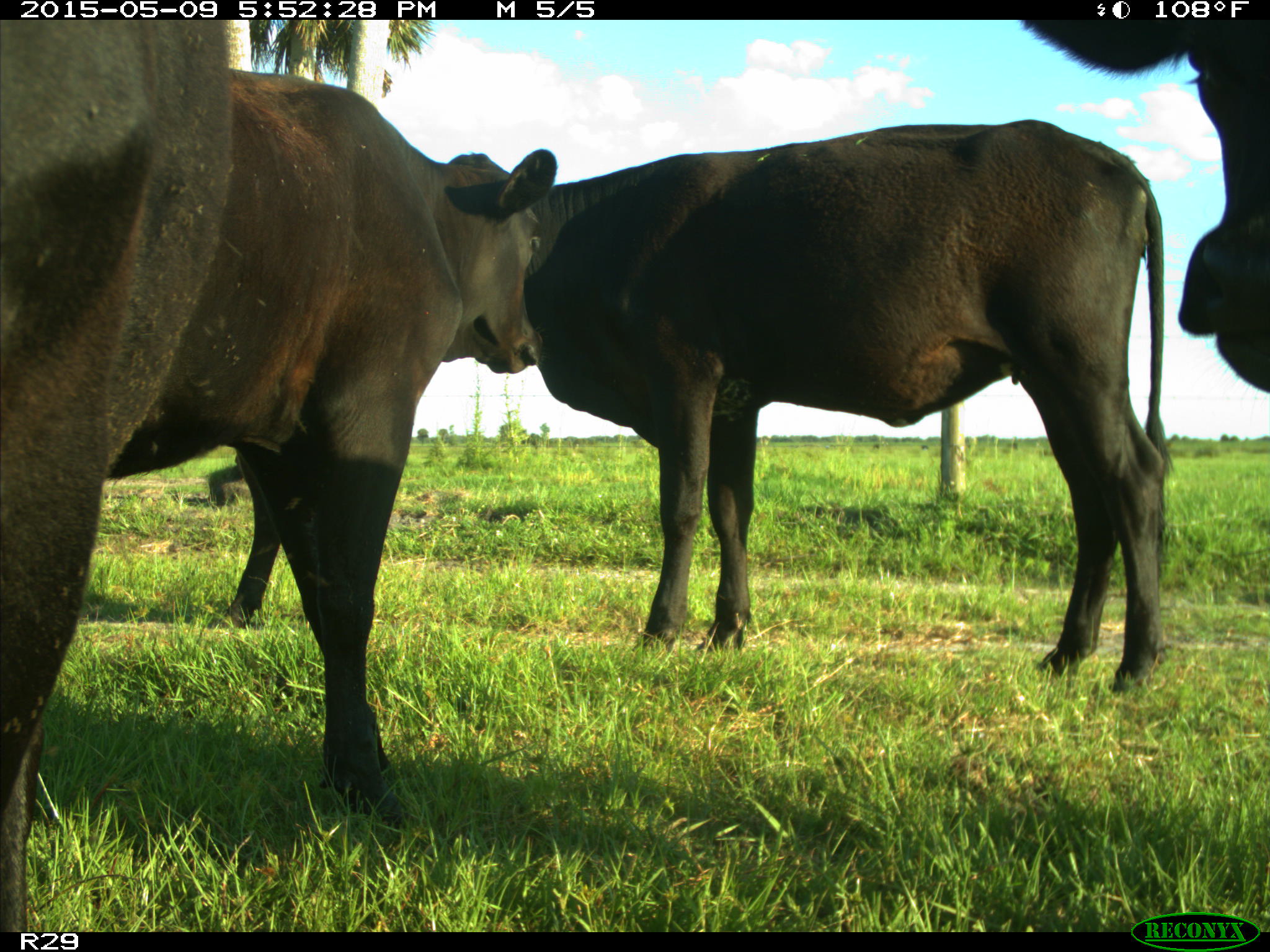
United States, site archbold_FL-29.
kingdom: Animalia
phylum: Chordata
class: Mammalia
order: Artiodactyla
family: Bovidae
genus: Bos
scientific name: Bos taurus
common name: domestic cow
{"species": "Bos taurus (domestic cow)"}